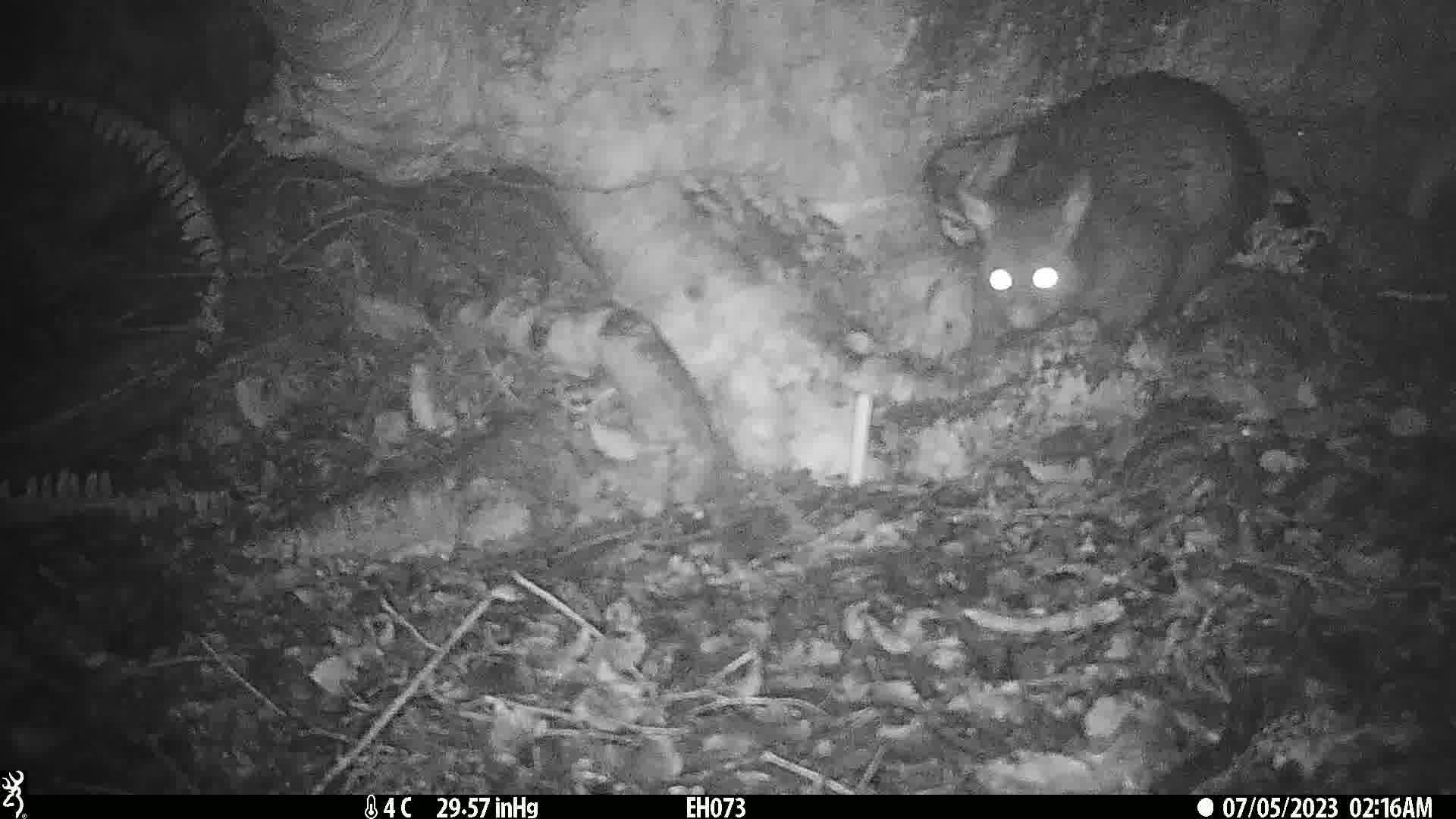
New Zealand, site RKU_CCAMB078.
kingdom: Animalia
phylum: Chordata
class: Mammalia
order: Diprotodontia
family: Phalangeridae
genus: Trichosurus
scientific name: Trichosurus vulpecula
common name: common brushtail possum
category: possum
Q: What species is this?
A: Possum (common brushtail possum) (Trichosurus vulpecula).